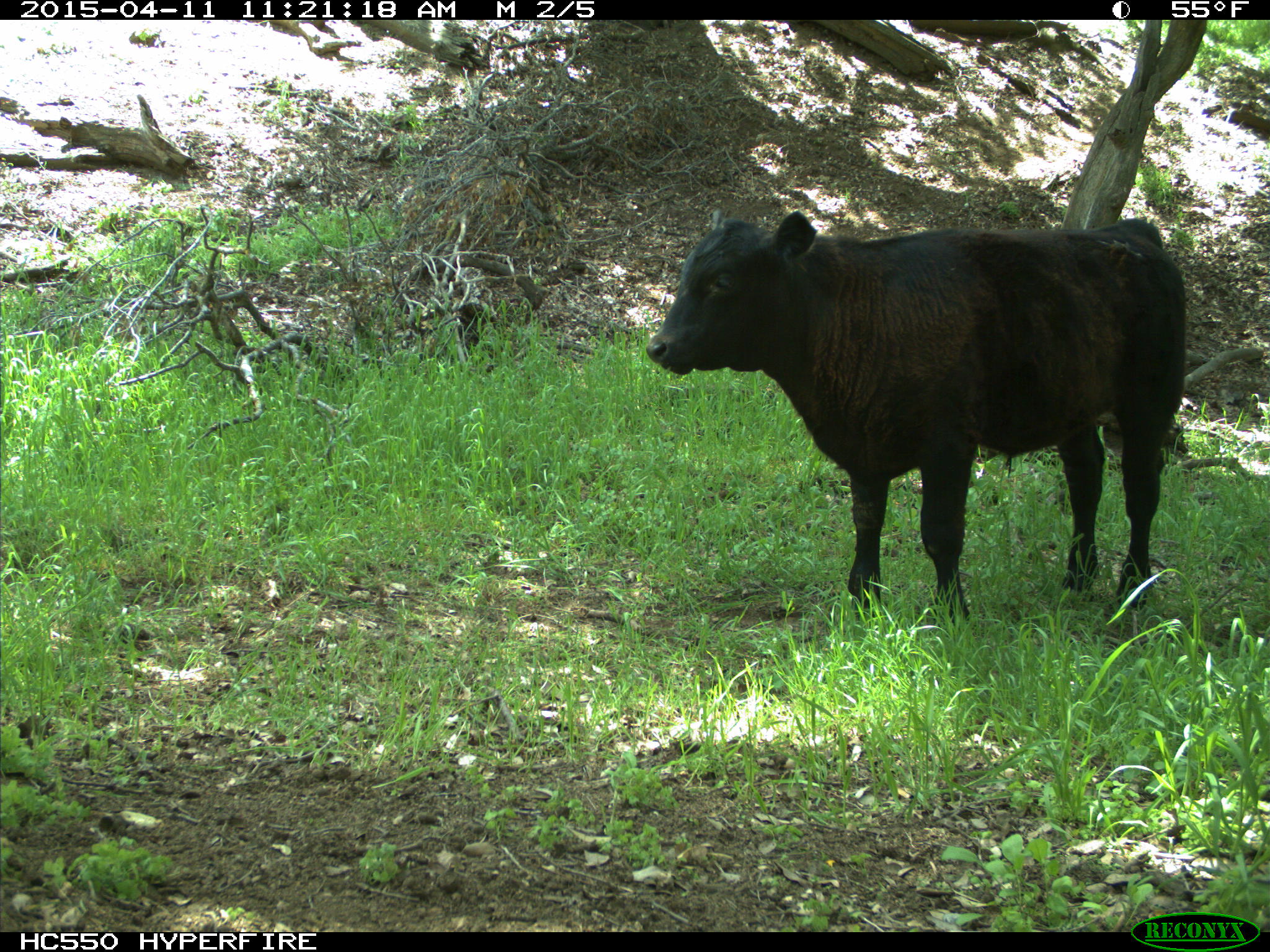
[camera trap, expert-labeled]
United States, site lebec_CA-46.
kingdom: Animalia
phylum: Chordata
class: Mammalia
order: Artiodactyla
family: Bovidae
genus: Bos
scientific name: Bos taurus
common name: domestic cow